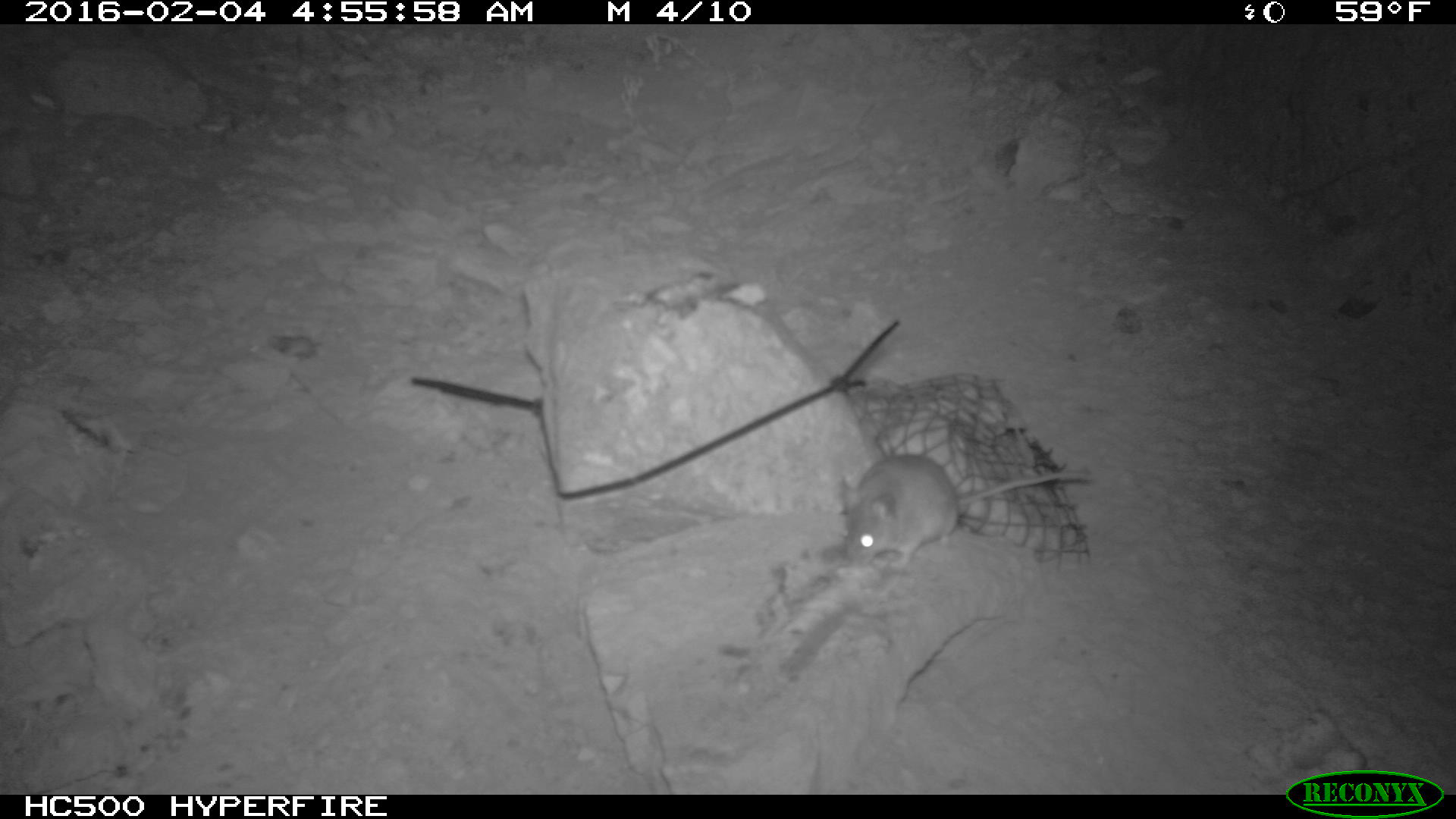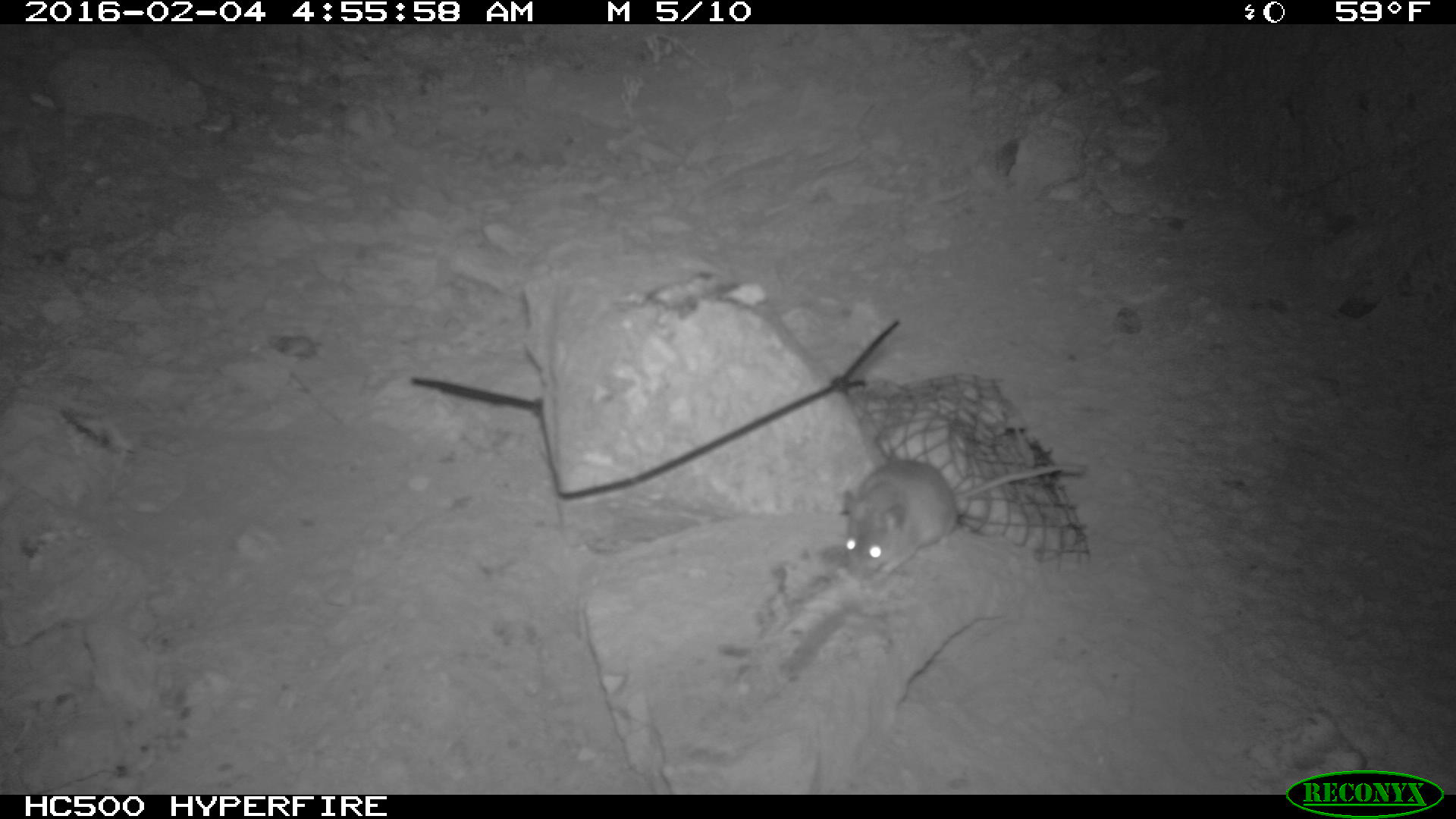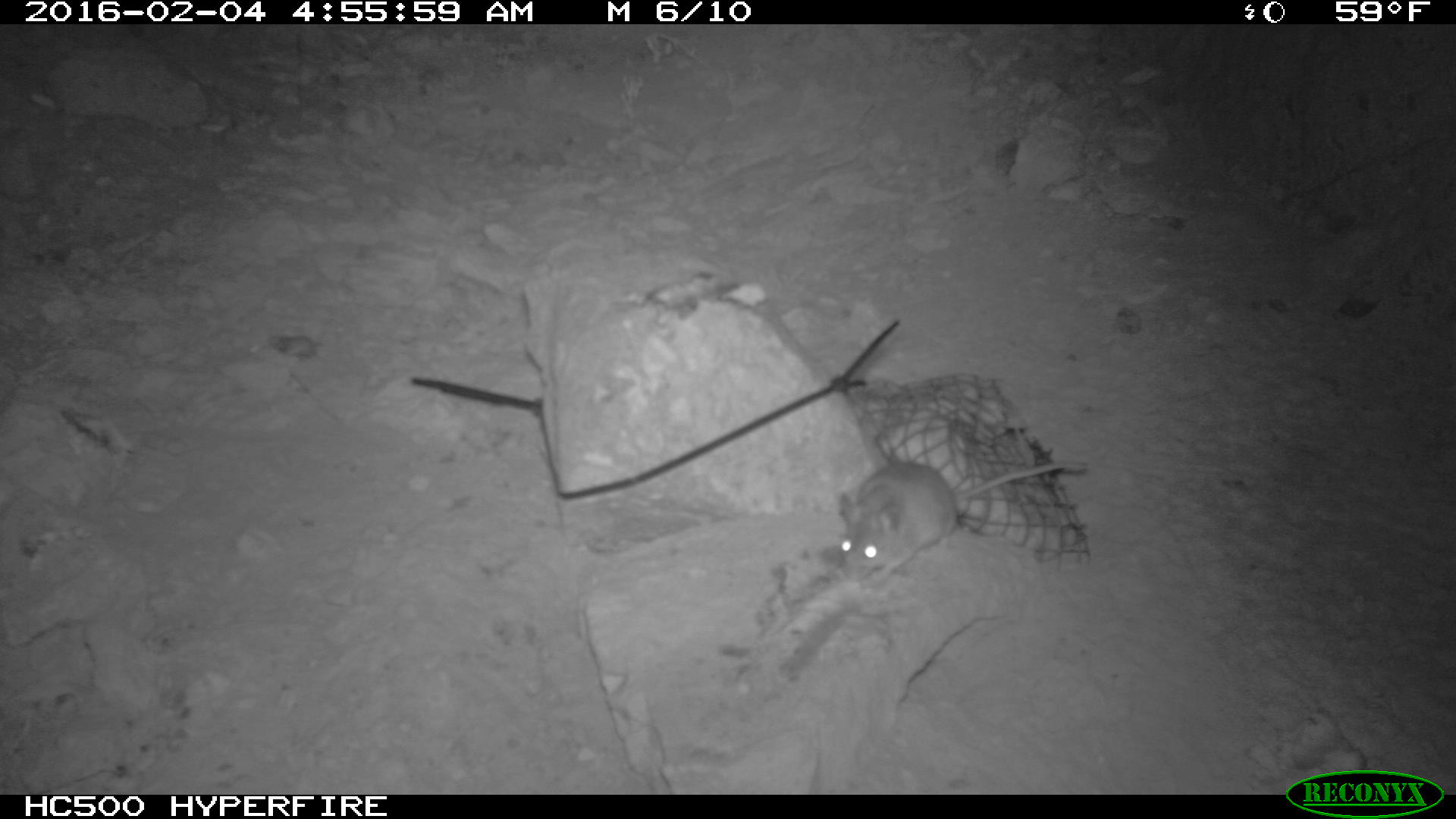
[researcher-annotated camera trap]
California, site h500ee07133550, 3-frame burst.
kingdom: Animalia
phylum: Chordata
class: Mammalia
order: Rodentia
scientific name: Rodentia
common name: rodent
Rodent (Rodentia).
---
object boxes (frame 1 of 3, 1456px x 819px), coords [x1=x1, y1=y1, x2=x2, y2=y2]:
rodent: [x1=842, y1=453, x2=1097, y2=575]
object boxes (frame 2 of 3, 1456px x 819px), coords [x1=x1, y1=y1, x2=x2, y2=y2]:
rodent: [x1=842, y1=460, x2=1085, y2=587]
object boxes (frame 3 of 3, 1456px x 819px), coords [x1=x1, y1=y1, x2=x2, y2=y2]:
rodent: [x1=837, y1=455, x2=1088, y2=591]